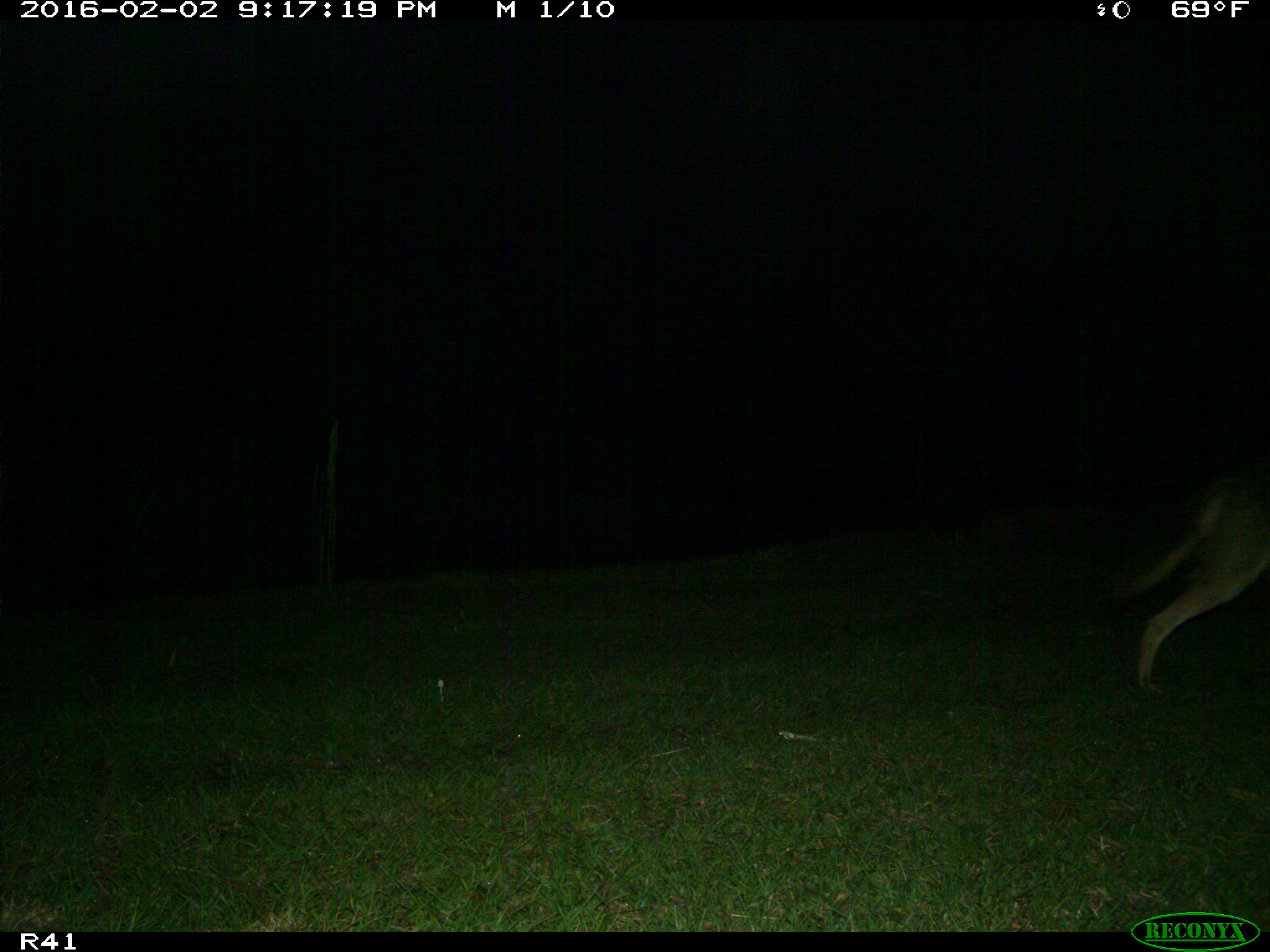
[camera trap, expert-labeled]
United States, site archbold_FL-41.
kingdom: Animalia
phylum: Chordata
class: Mammalia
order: Carnivora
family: Canidae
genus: Canis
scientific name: Canis latrans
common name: coyote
Canis latrans (coyote).